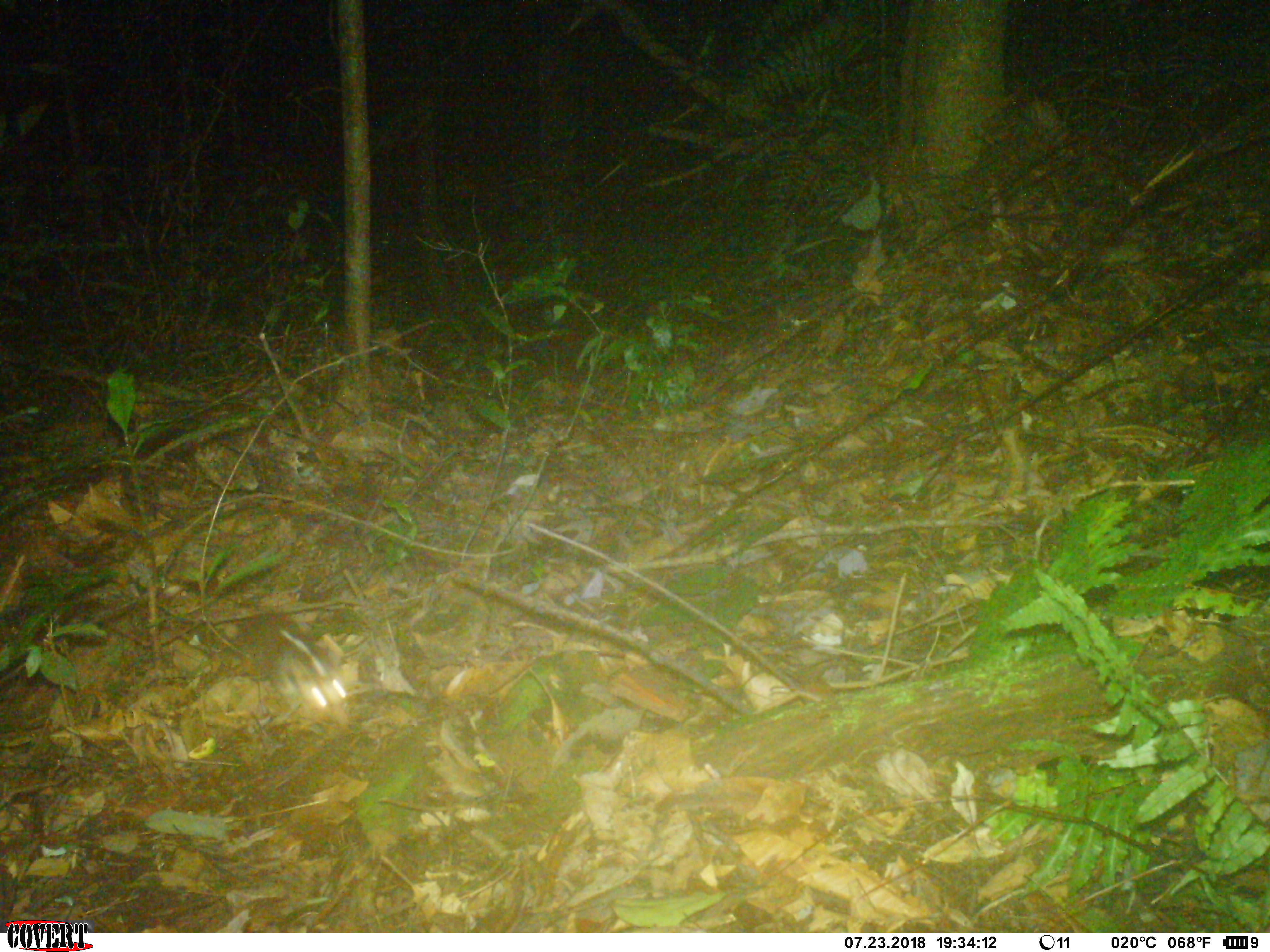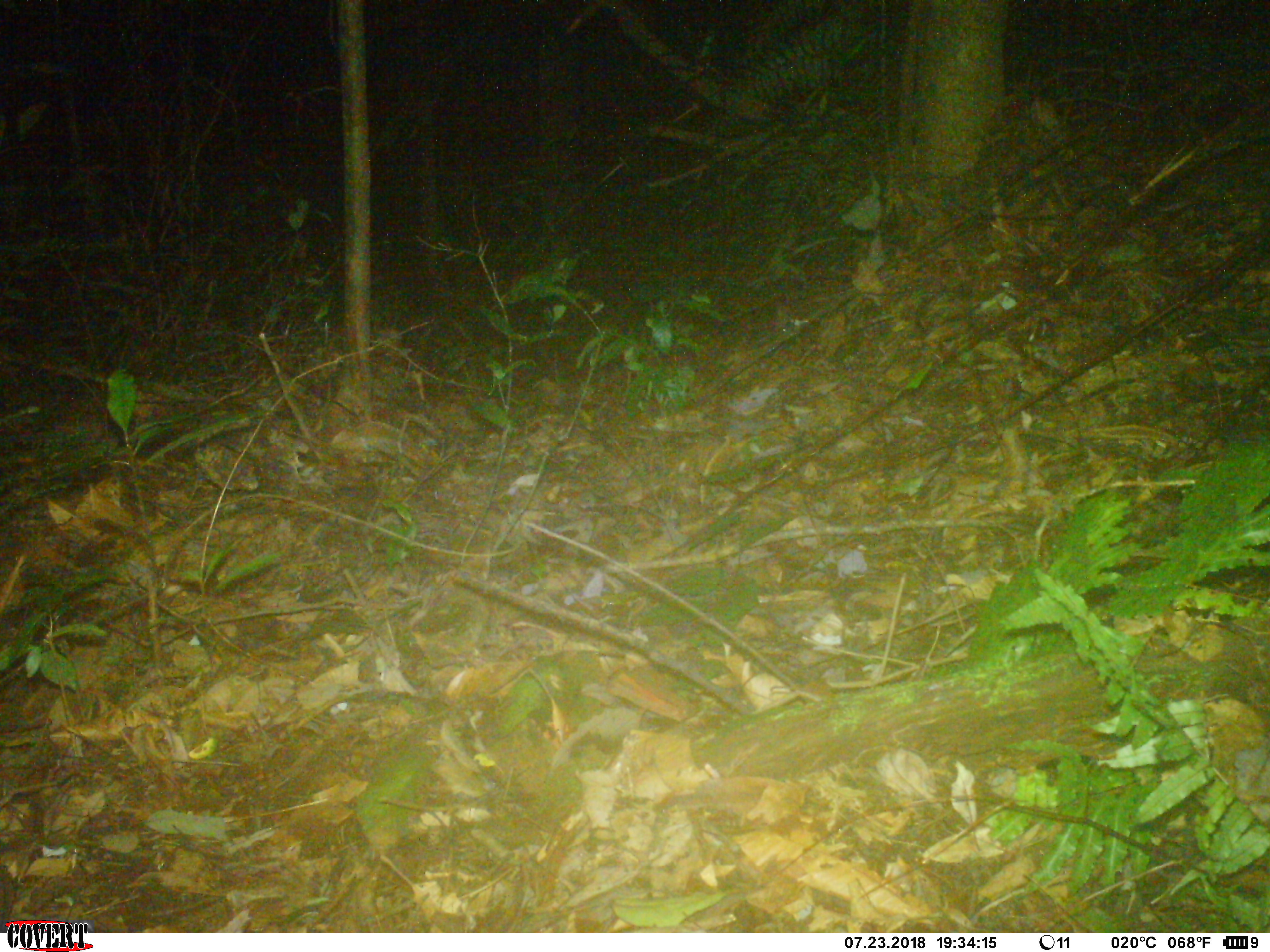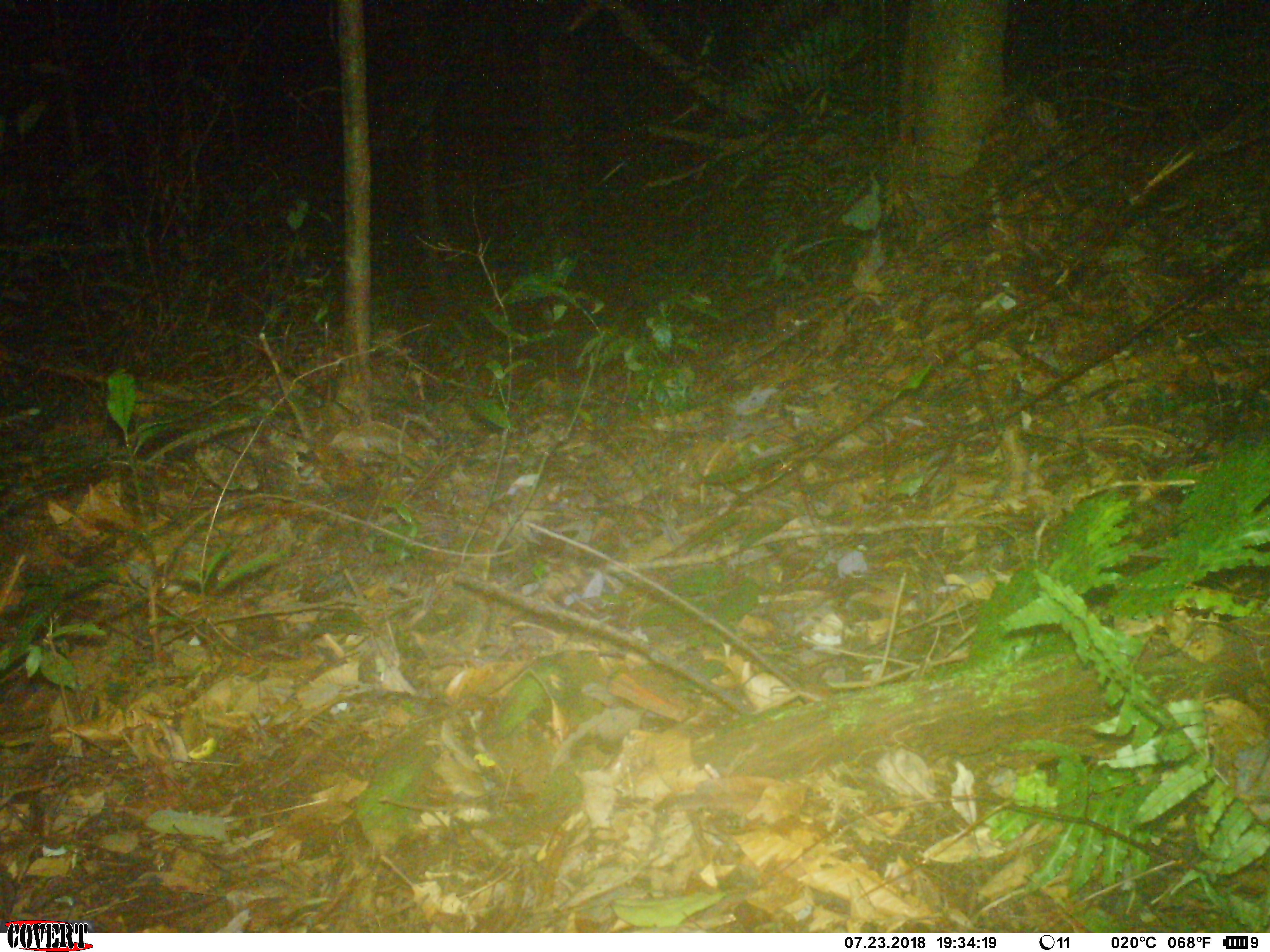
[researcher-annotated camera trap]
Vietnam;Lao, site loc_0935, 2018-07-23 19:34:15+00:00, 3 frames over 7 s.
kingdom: Animalia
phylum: Chordata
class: Mammalia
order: Carnivora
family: Mustelidae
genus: Melogale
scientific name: Melogale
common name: ferret badger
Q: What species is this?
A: Ferret badger (Melogale).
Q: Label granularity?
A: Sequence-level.